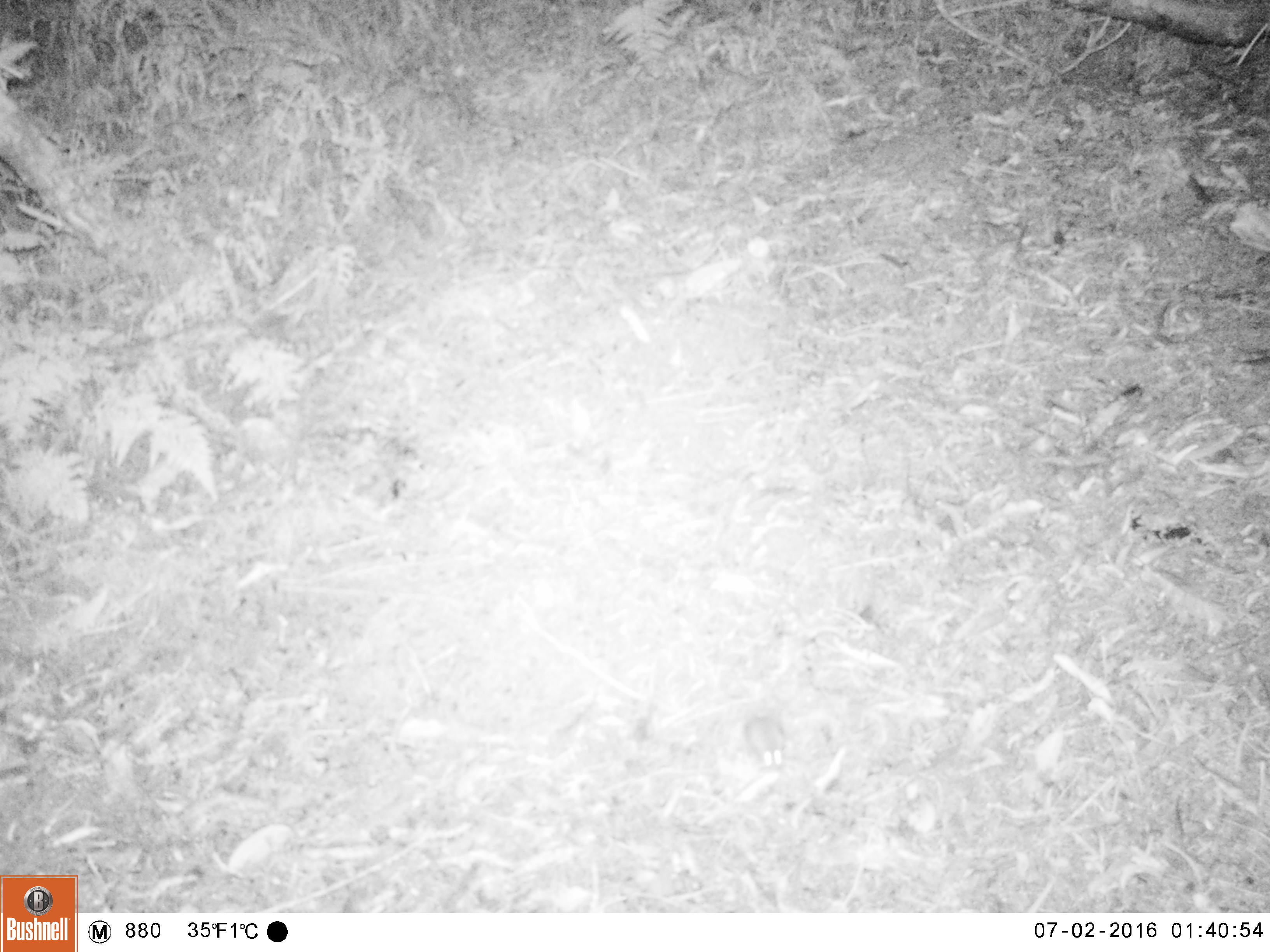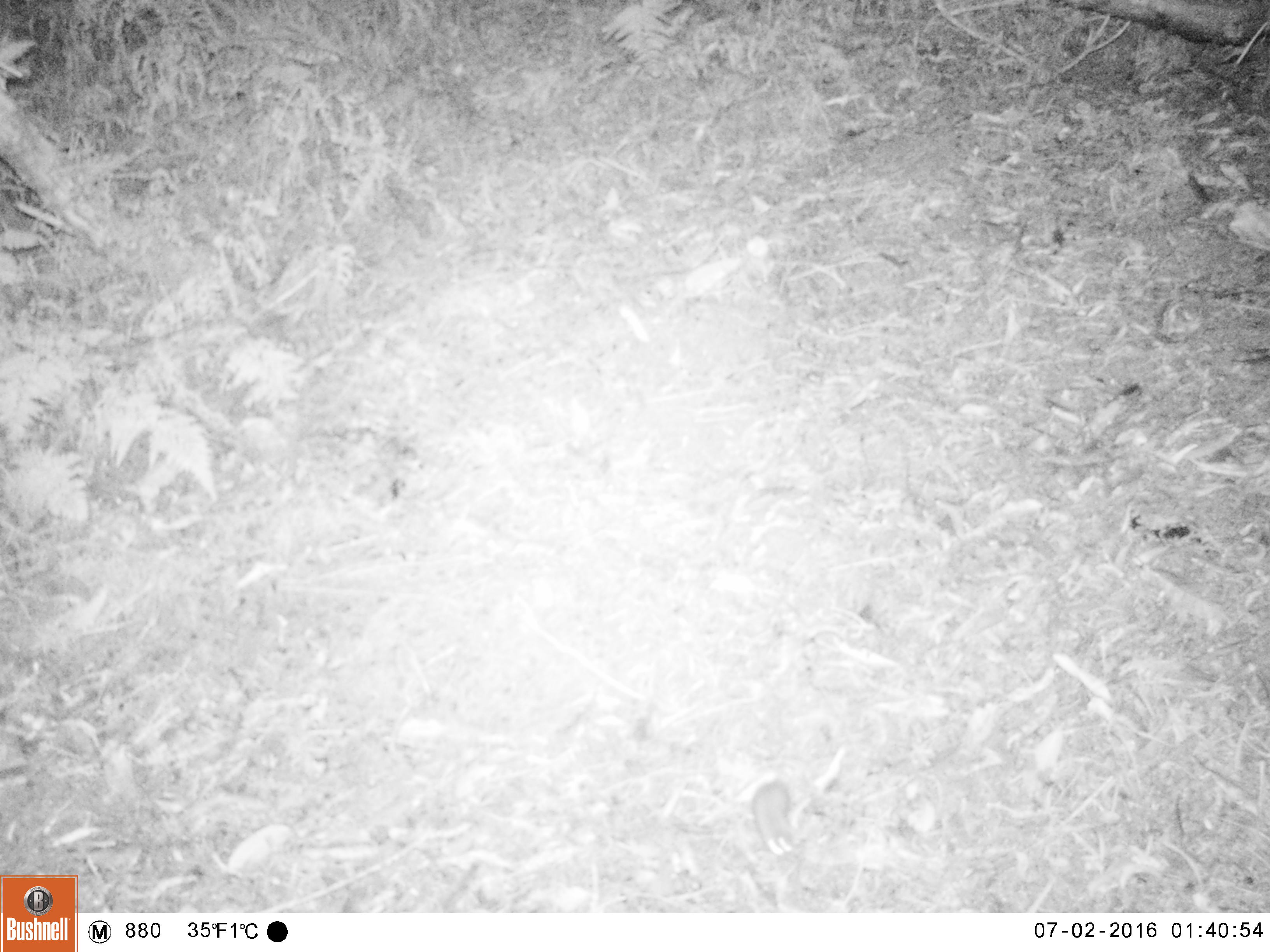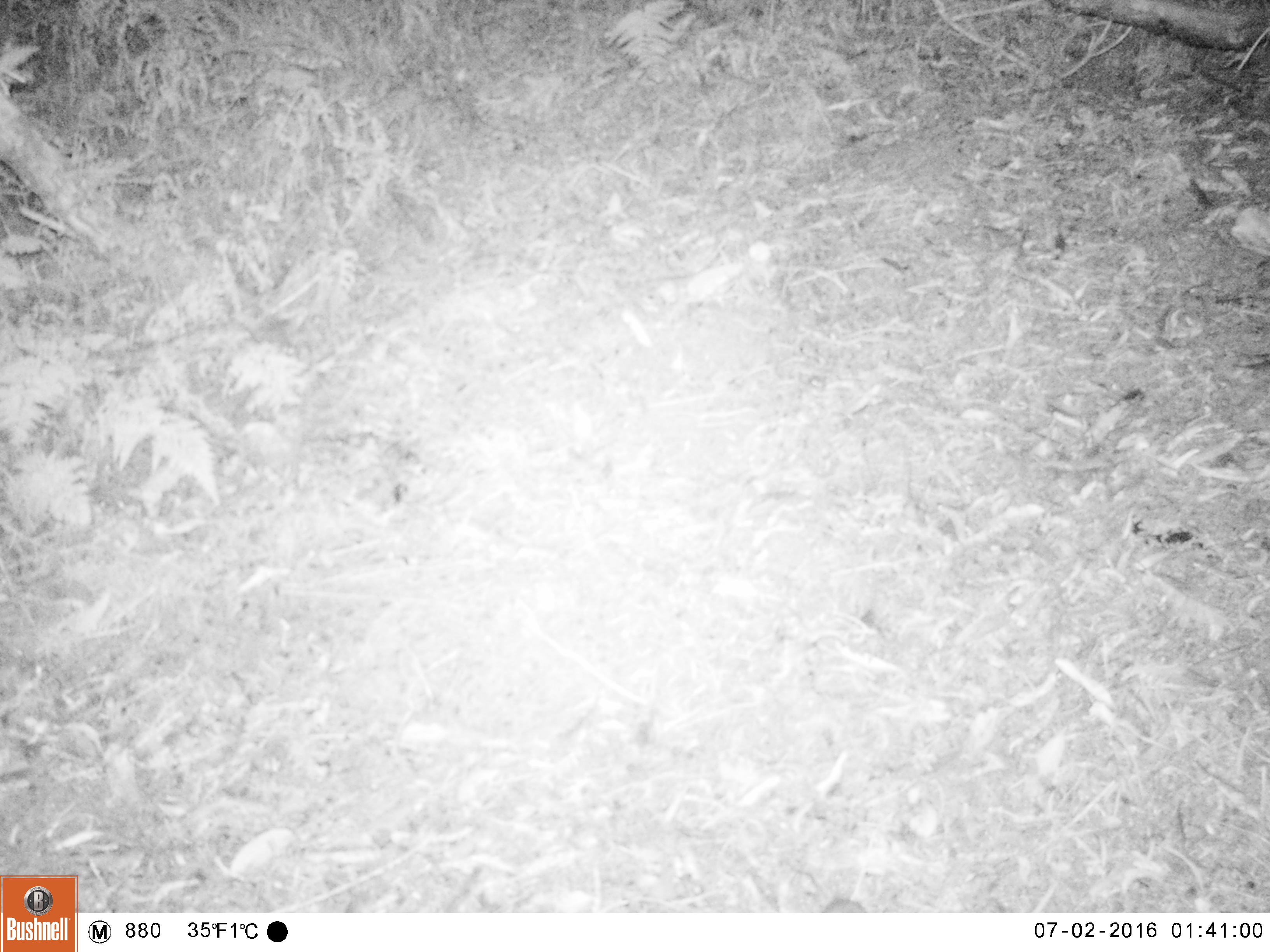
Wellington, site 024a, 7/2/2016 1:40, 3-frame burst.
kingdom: Animalia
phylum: Chordata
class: Mammalia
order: Rodentia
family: Muridae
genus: Mus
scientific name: Mus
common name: mouse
Mouse (Mus).